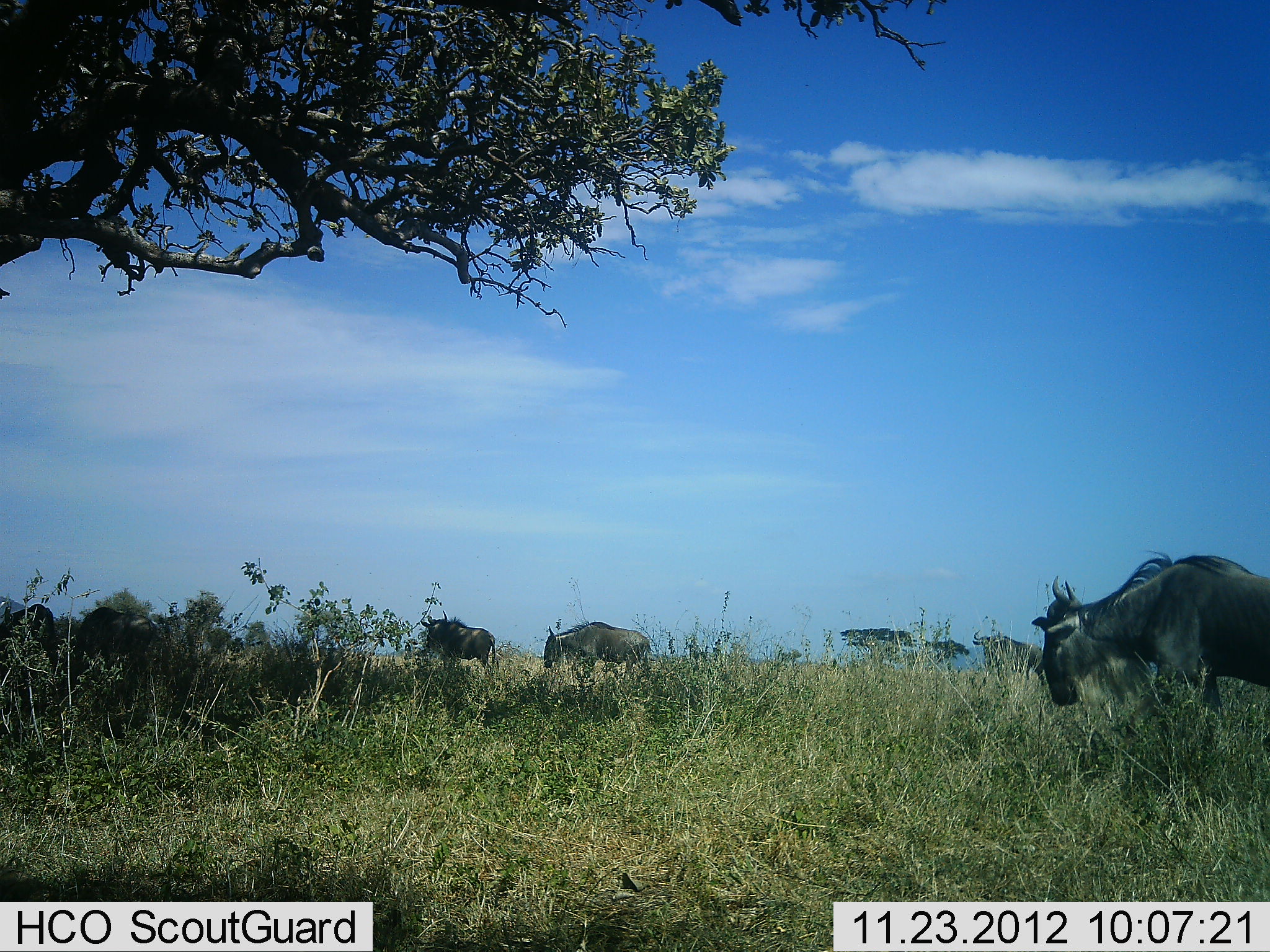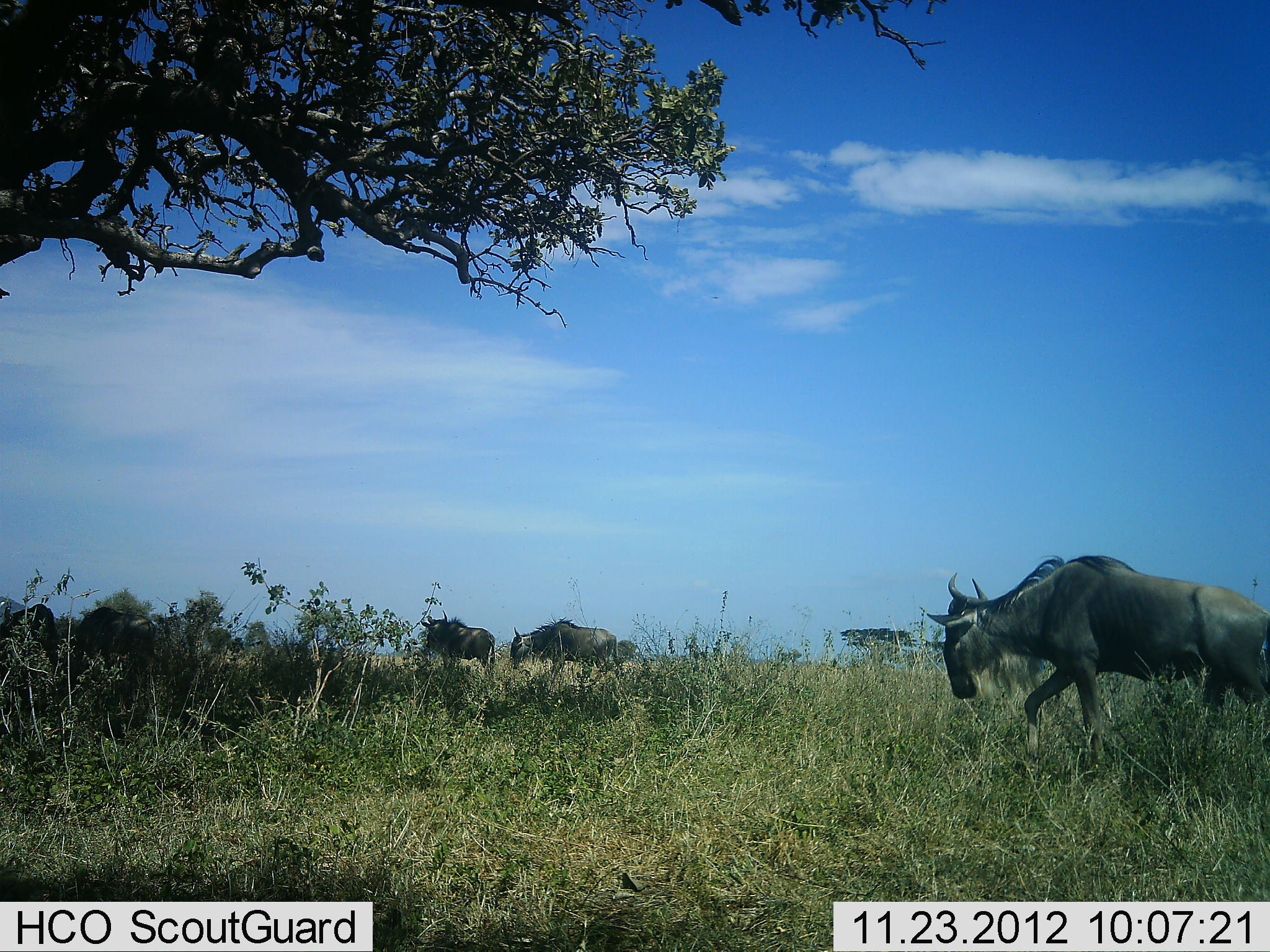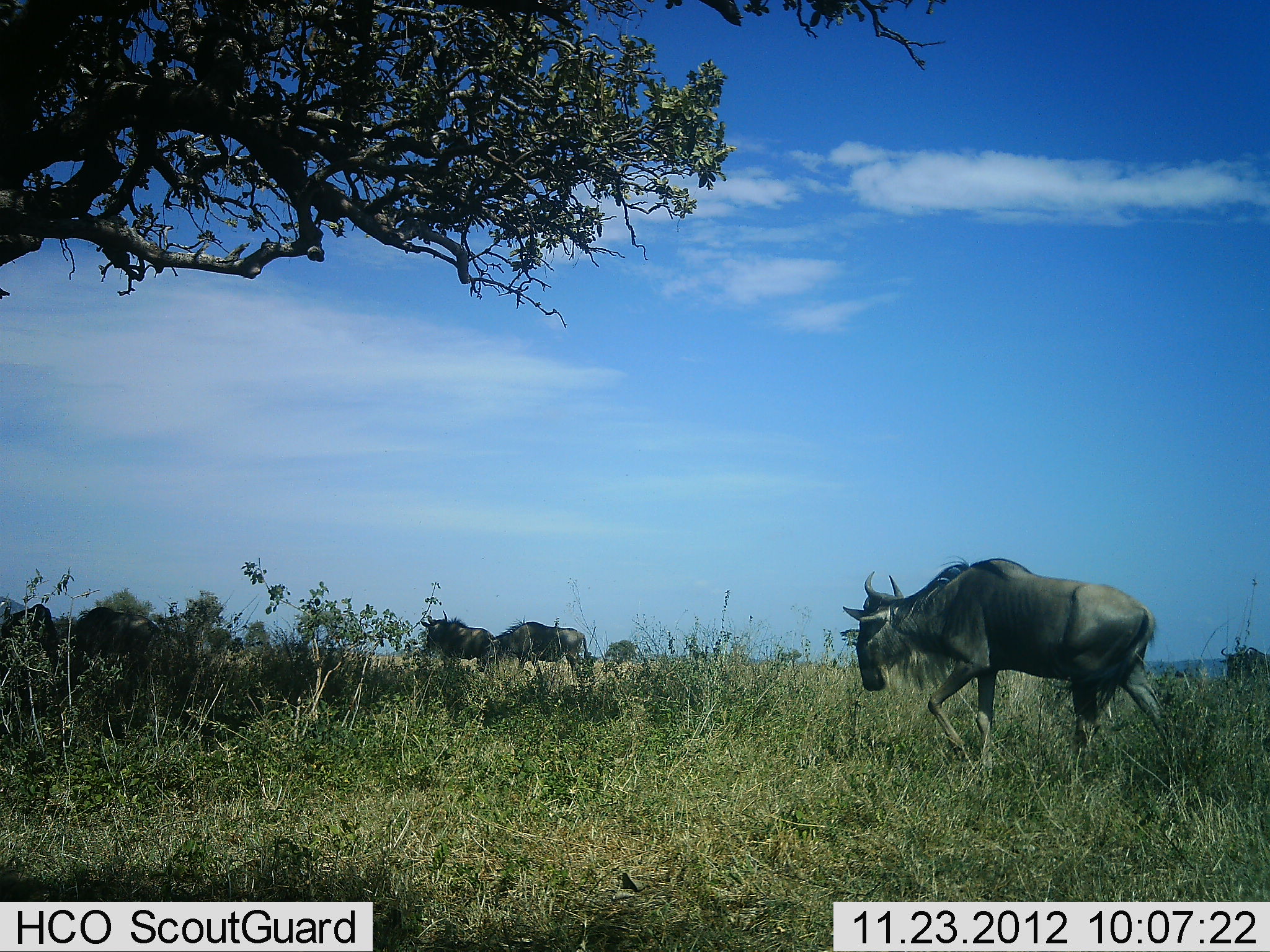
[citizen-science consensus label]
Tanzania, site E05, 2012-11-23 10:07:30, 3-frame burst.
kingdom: Animalia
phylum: Chordata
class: Mammalia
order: Artiodactyla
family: Bovidae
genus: Connochaetes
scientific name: Connochaetes taurinus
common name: blue wildebeest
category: wildebeest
Wildebeest (blue wildebeest) (Connochaetes taurinus), count 6. Behavior (volunteer vote fractions): standing 70%, resting 10%, moving 100%, interacting 0%. Young present (vote fraction): 0%. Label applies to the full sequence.